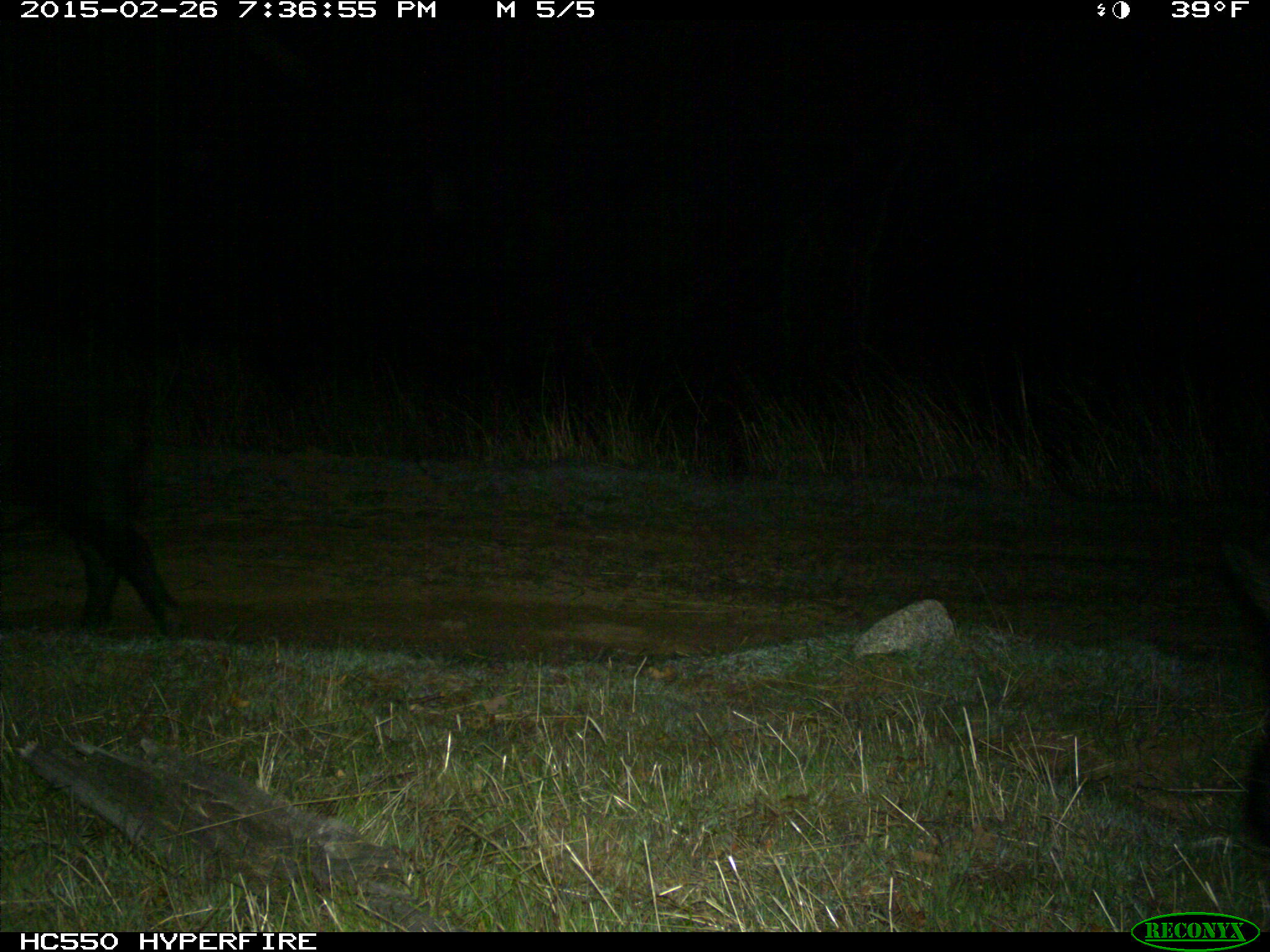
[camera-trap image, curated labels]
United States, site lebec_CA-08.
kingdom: Animalia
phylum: Chordata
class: Mammalia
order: Artiodactyla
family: Suidae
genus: Sus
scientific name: Sus scrofa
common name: wild boar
Sus scrofa (wild boar).